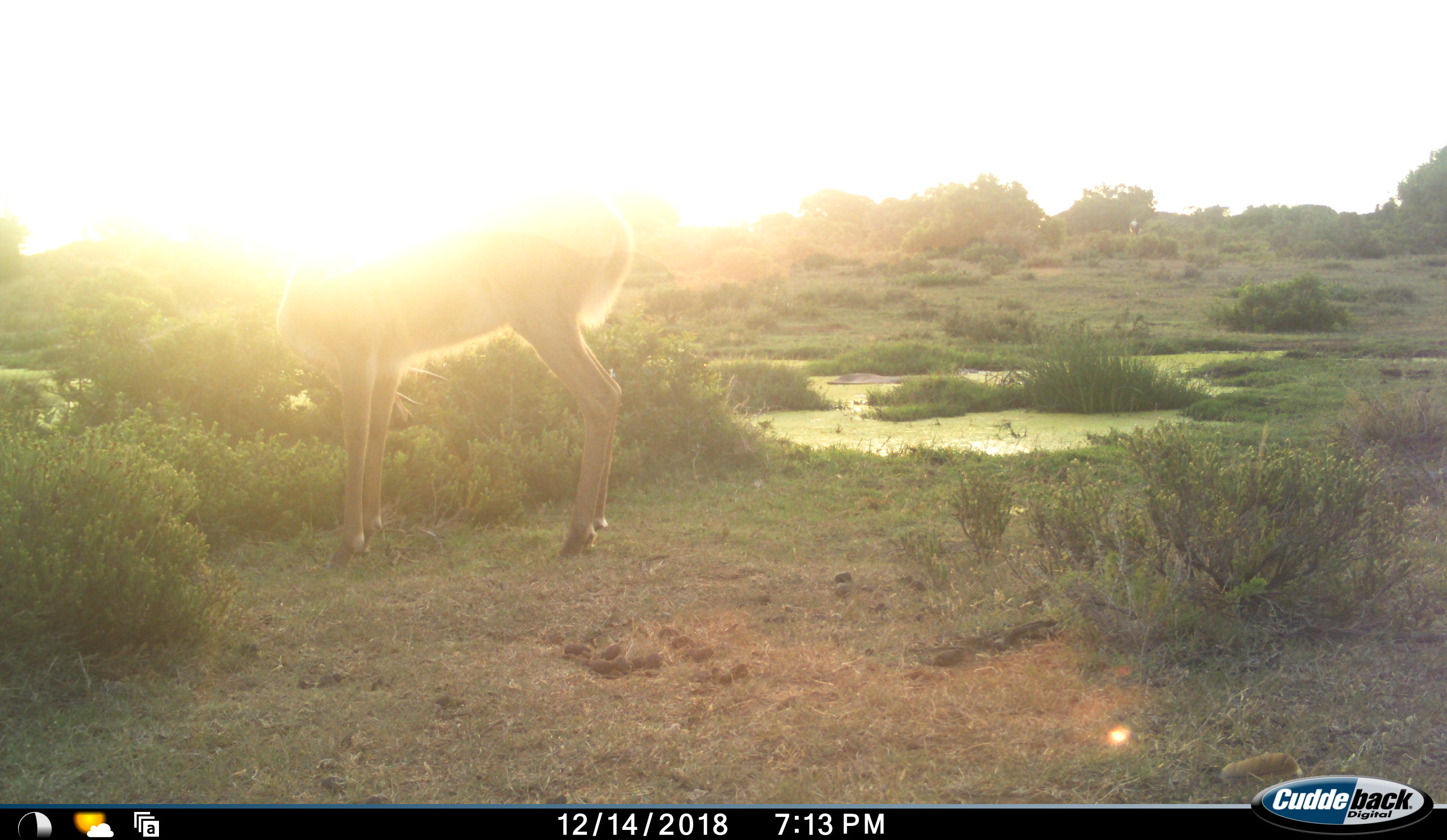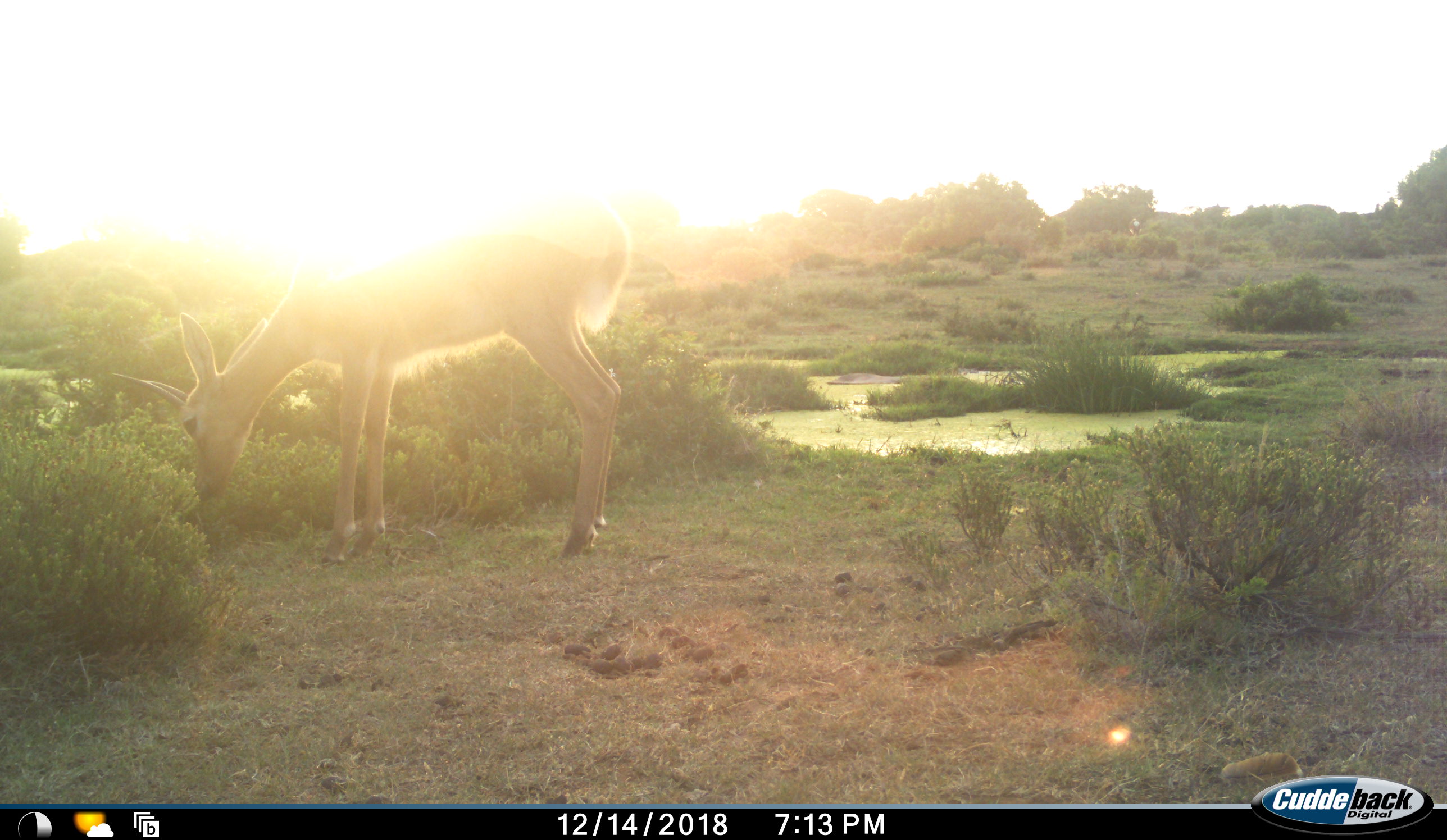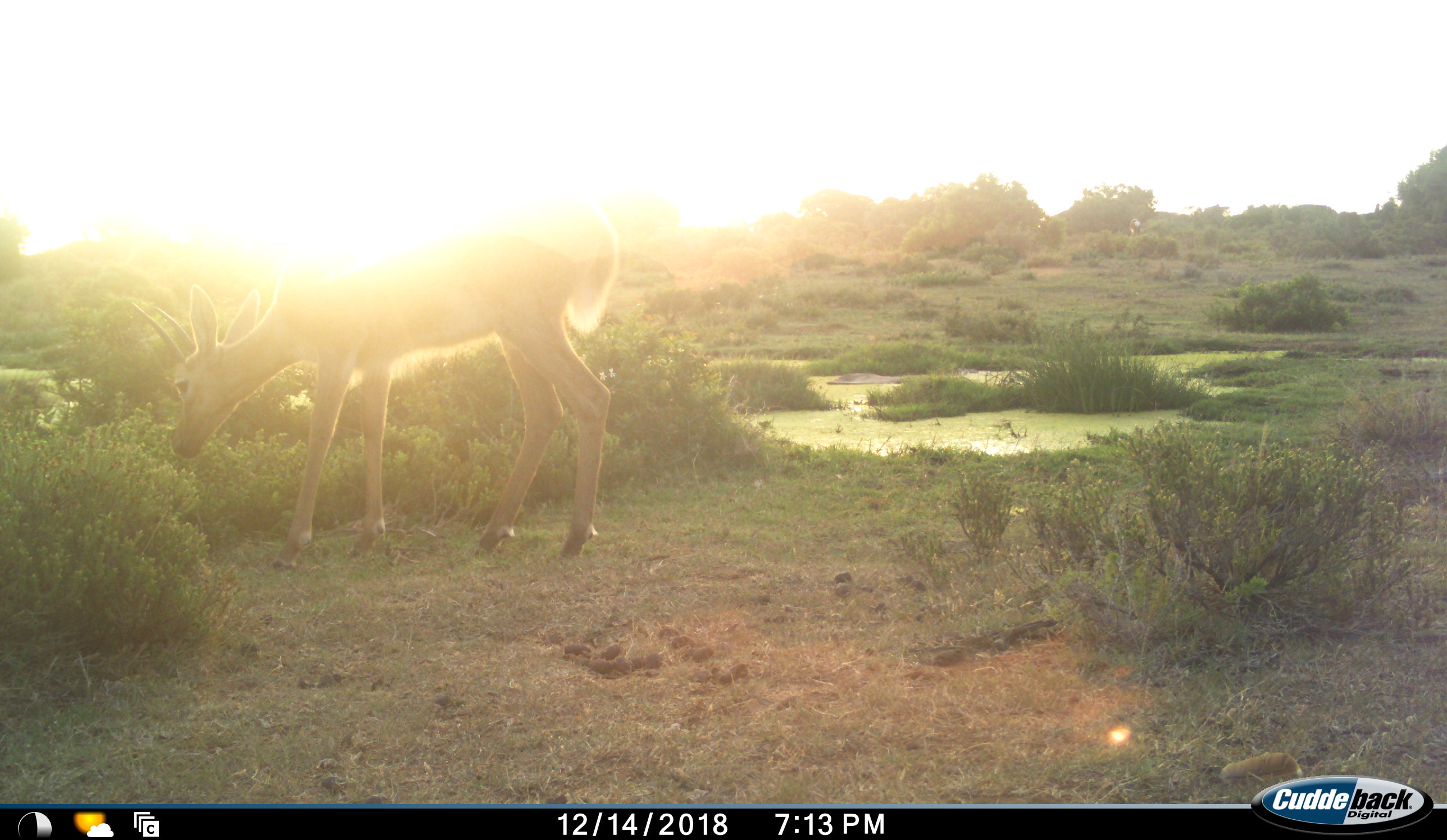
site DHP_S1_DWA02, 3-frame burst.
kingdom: Animalia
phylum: Chordata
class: Mammalia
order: Artiodactyla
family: Bovidae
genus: Pelea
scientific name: Pelea capreolus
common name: grey rhebok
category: rhebokgrey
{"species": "rhebokgrey (grey rhebok) (Pelea capreolus)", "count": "1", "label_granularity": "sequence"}